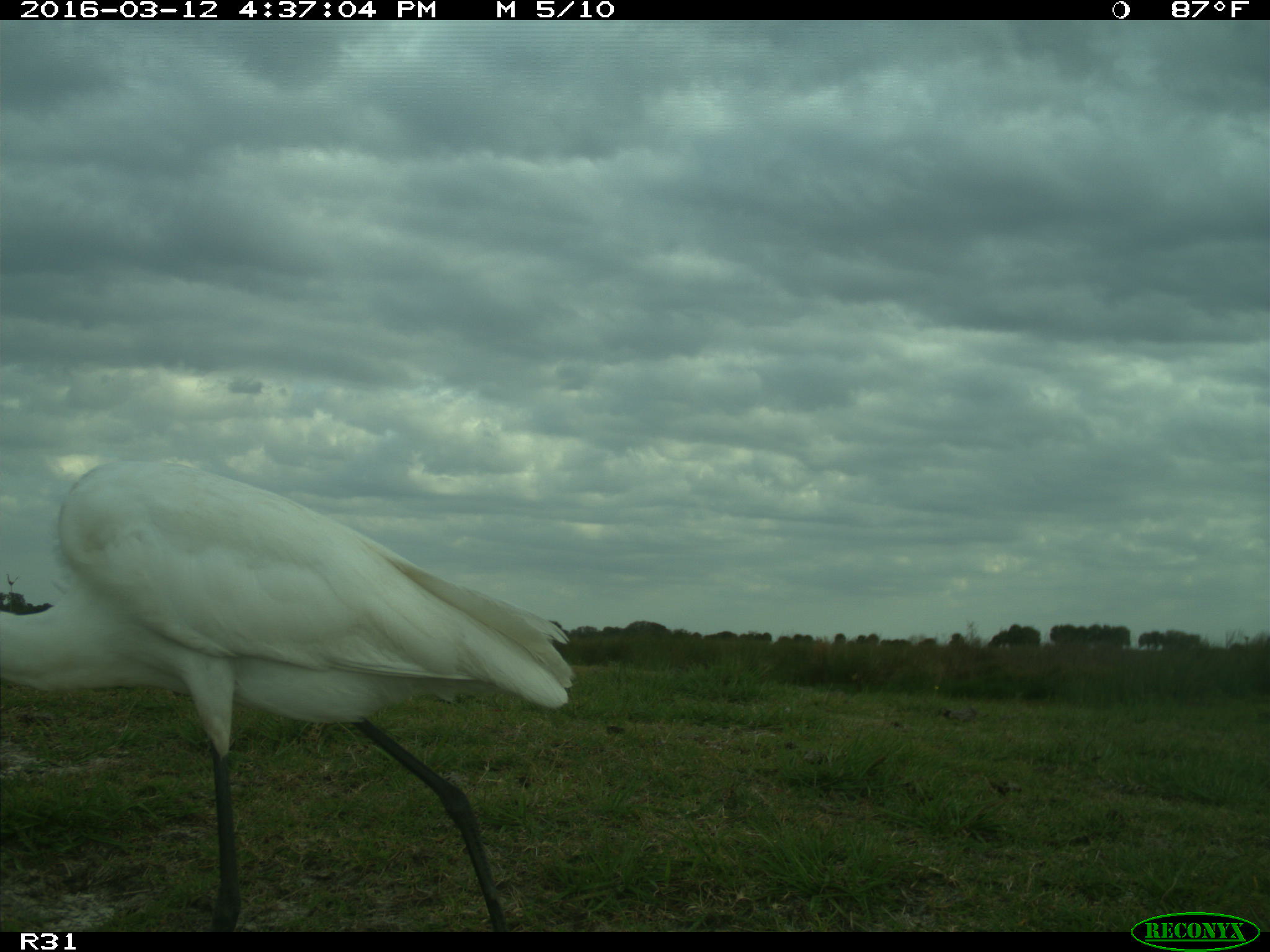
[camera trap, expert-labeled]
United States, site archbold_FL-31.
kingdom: Animalia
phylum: Chordata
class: Aves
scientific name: Aves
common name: birds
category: unidentified bird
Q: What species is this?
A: Unidentified bird (birds) (Aves).